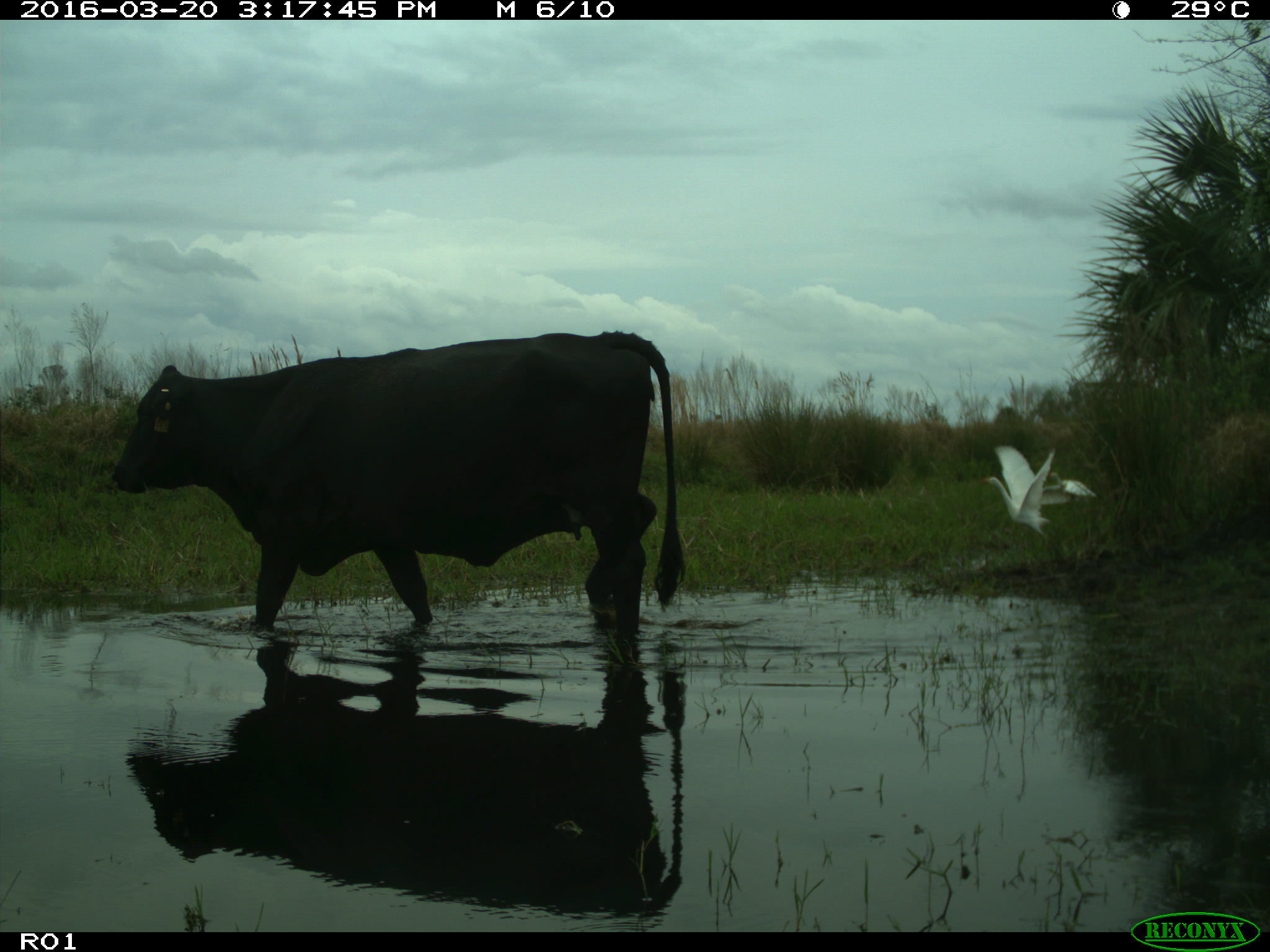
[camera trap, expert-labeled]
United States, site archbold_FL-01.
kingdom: Animalia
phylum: Chordata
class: Mammalia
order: Artiodactyla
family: Bovidae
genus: Bos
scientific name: Bos taurus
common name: domestic cow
Bos taurus (domestic cow).